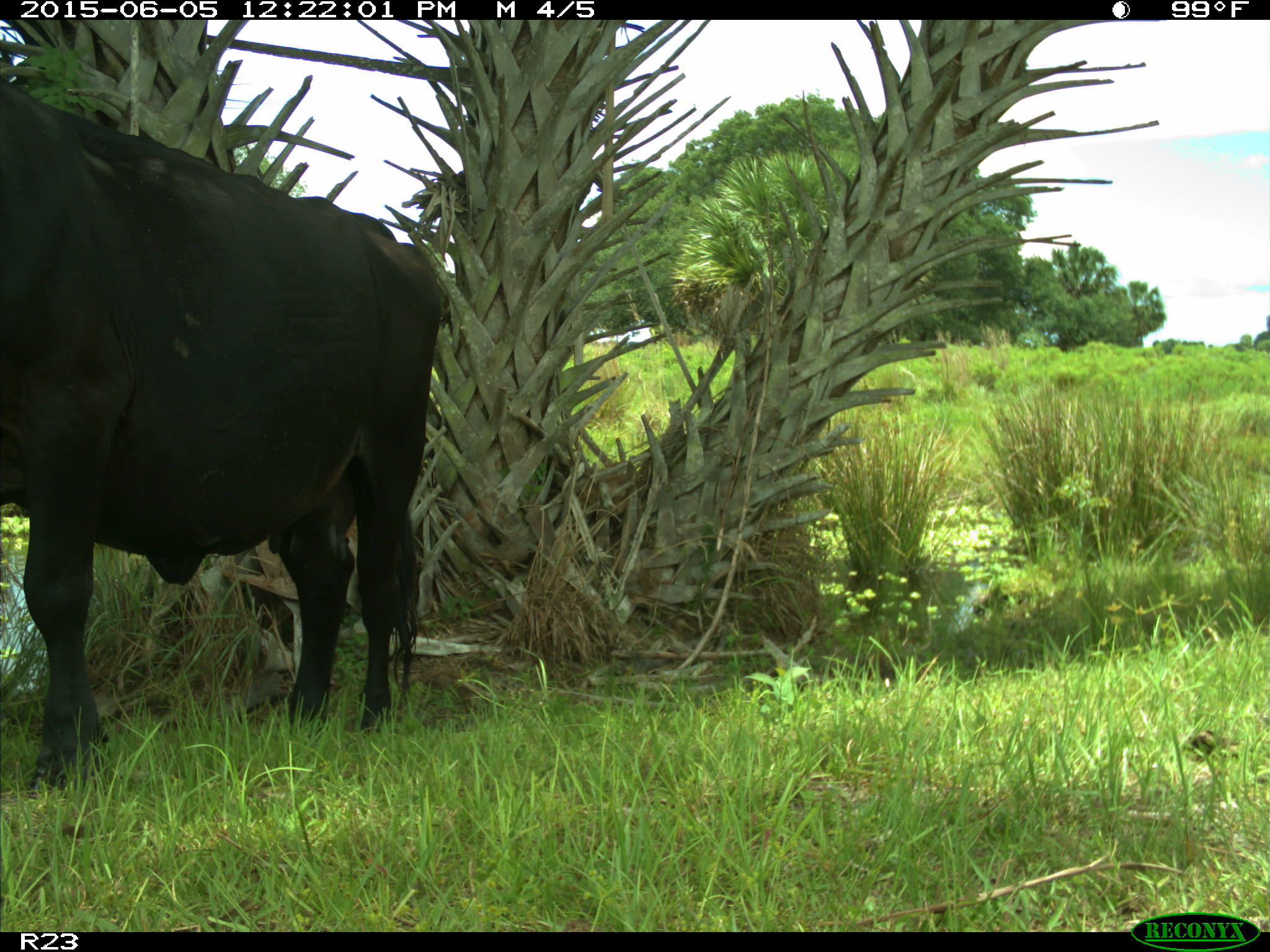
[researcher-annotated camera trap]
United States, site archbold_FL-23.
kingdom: Animalia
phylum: Chordata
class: Mammalia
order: Artiodactyla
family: Bovidae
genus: Bos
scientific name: Bos taurus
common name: domestic cow